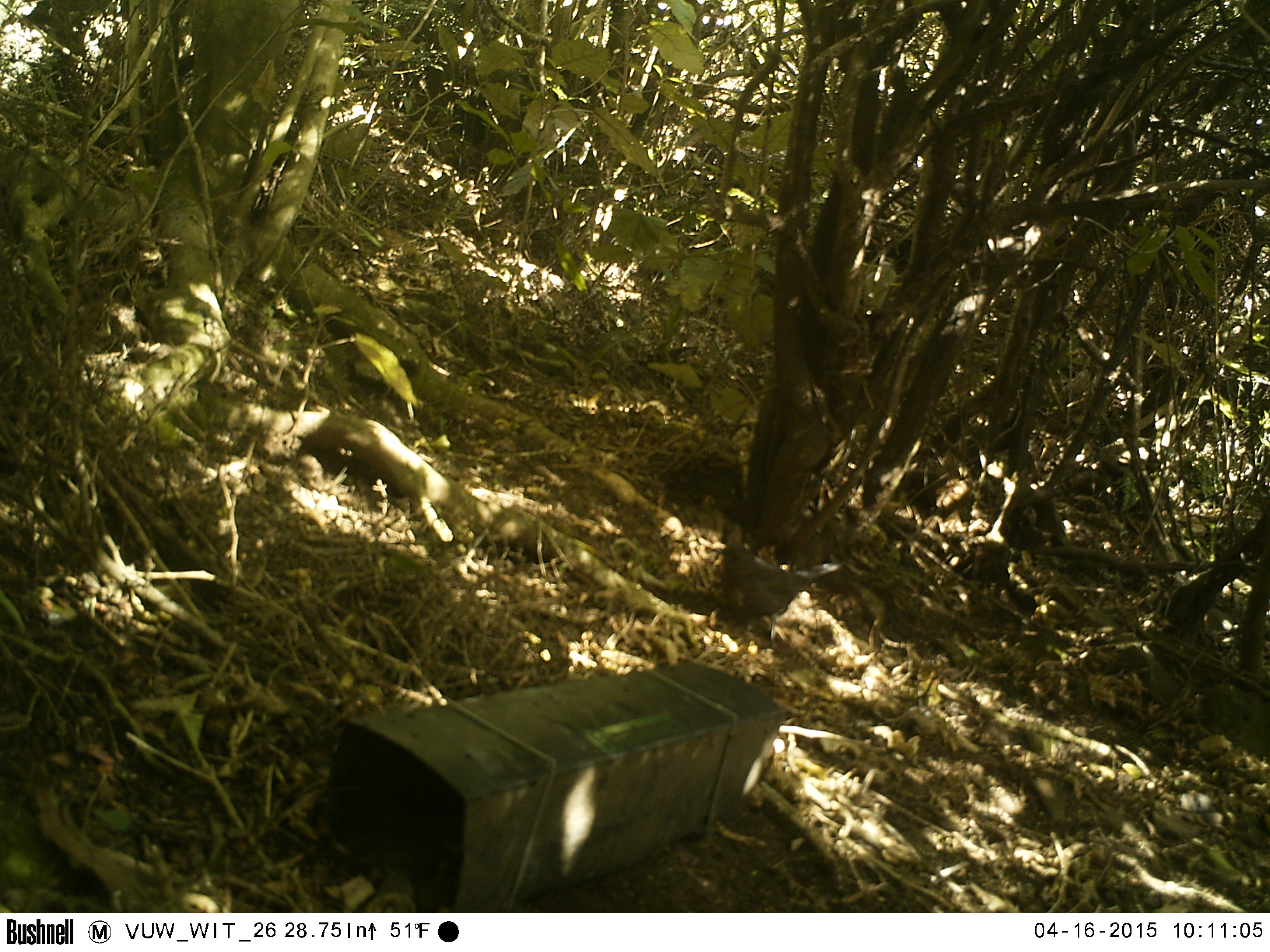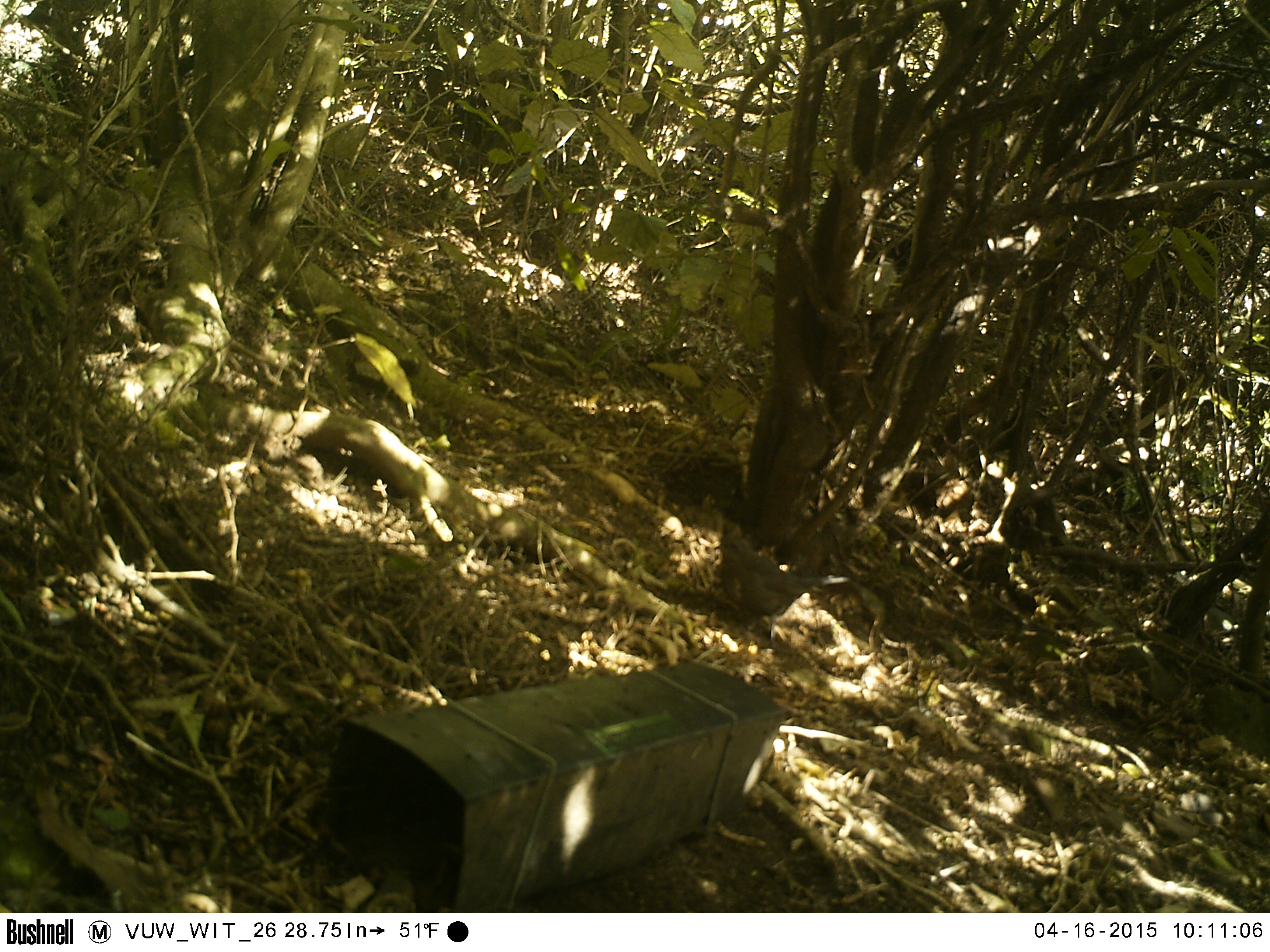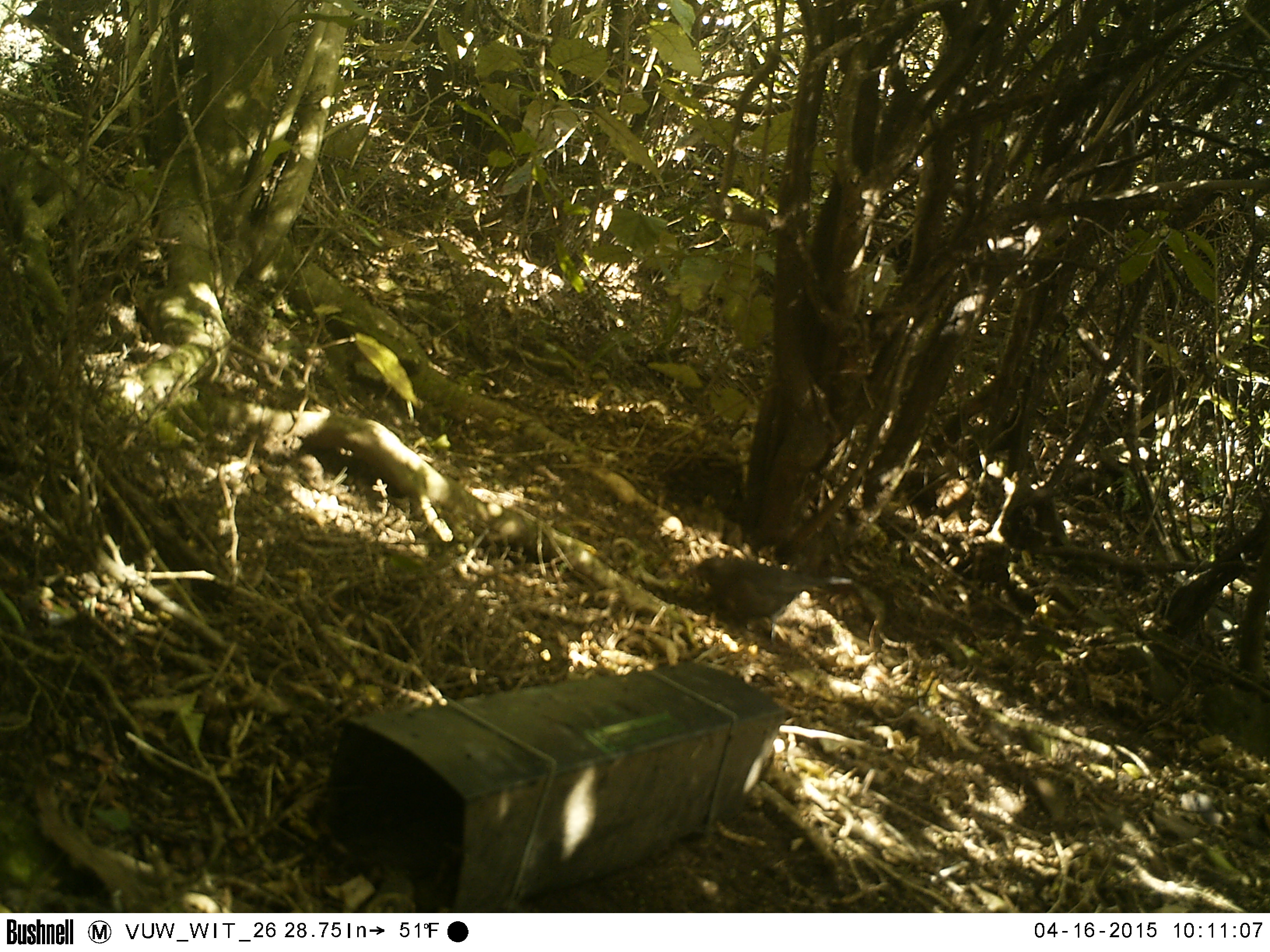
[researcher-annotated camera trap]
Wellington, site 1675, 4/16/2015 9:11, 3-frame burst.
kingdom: Animalia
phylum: Chordata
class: Aves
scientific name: Aves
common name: bird